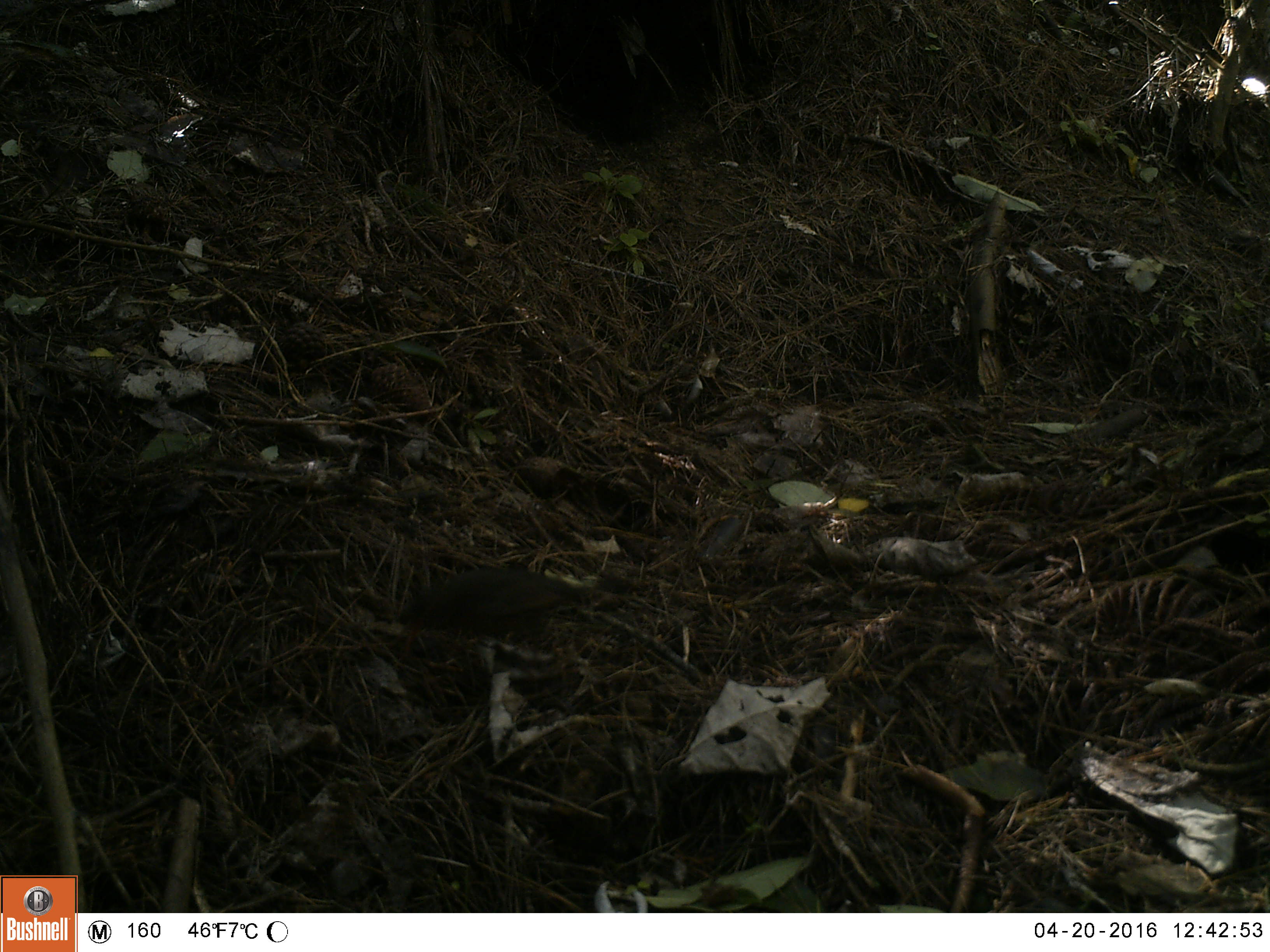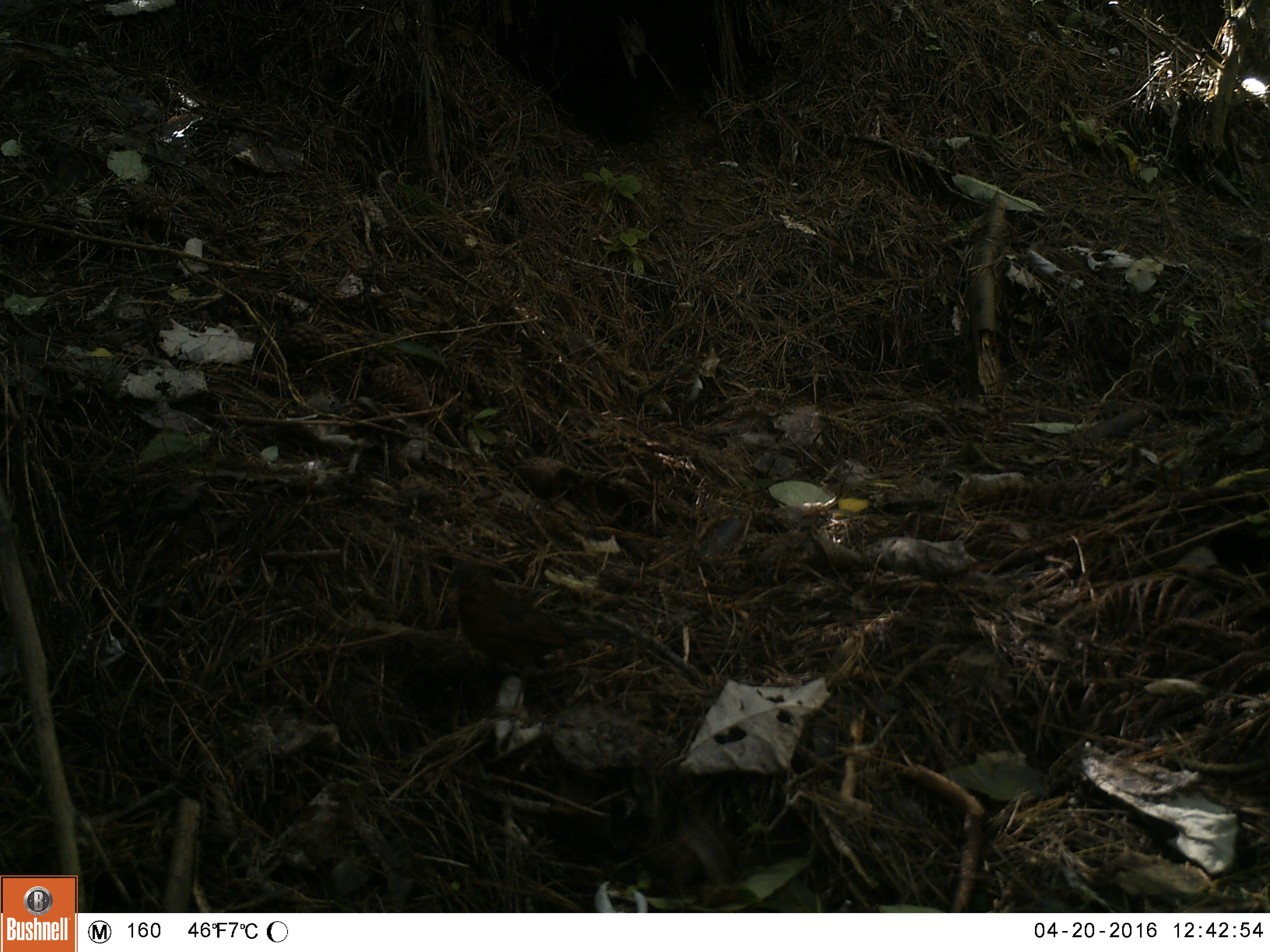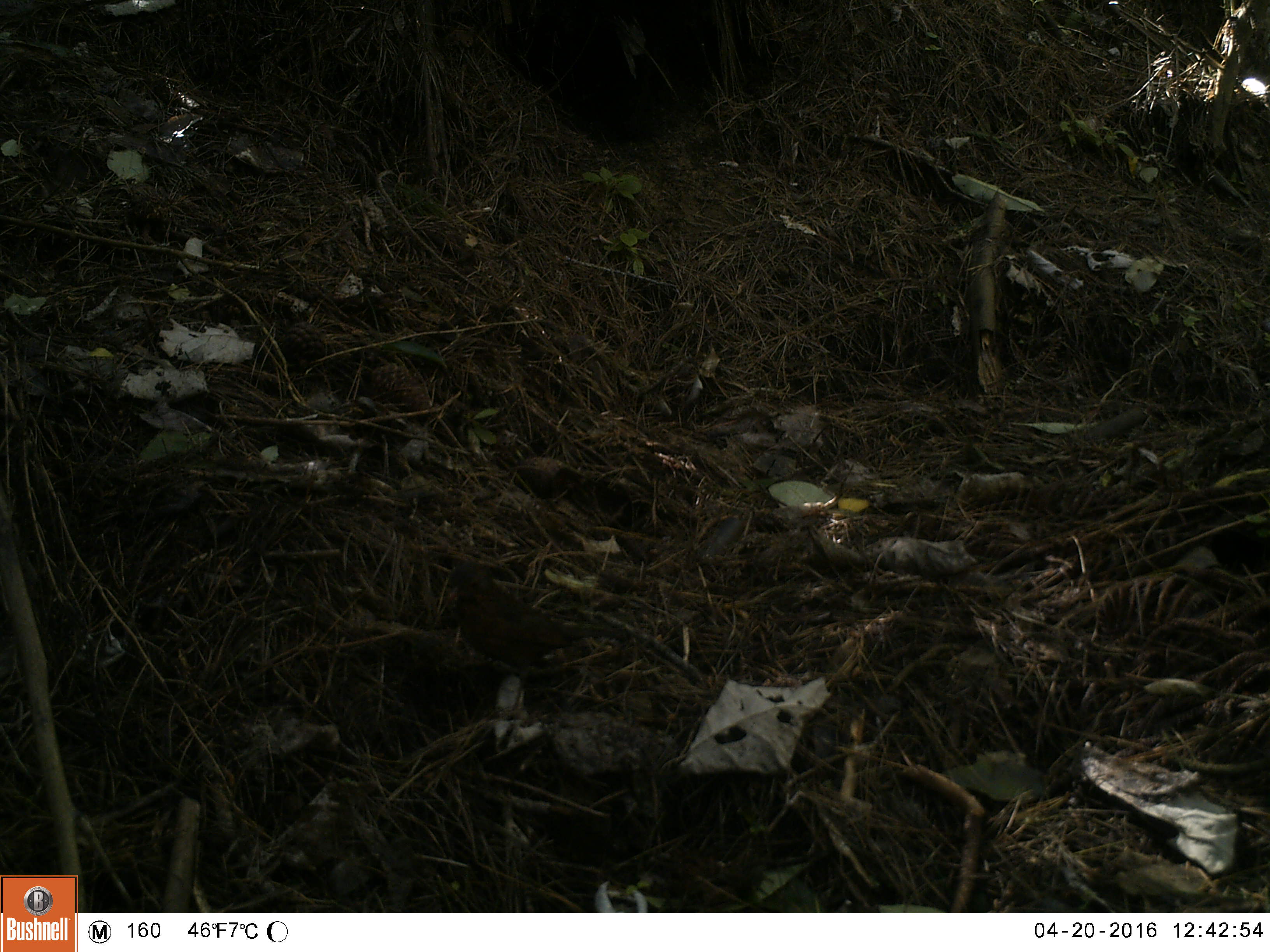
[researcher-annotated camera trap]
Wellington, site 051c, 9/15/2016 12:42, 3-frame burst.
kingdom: Animalia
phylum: Chordata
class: Aves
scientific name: Aves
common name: bird